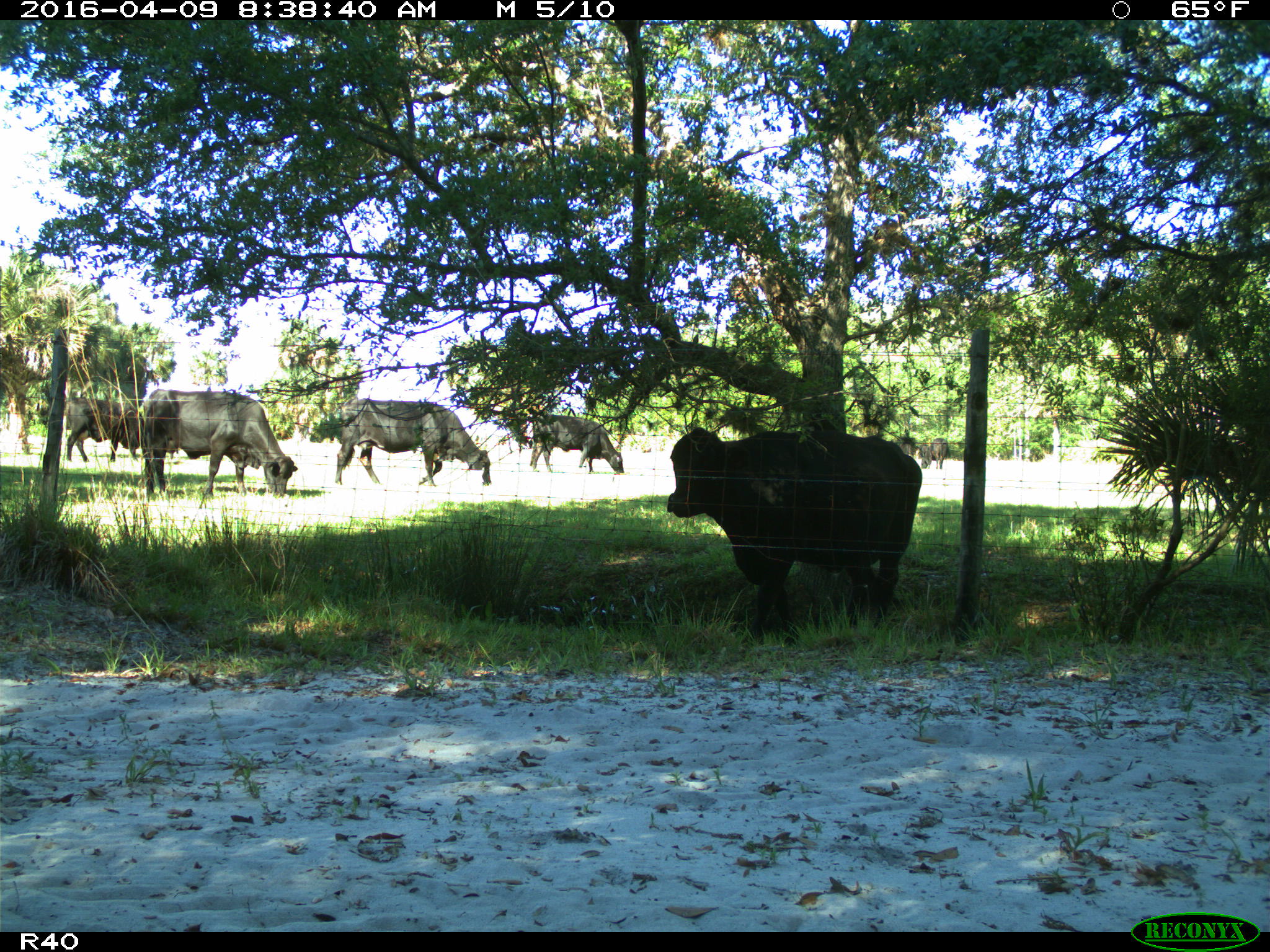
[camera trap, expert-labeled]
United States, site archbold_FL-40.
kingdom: Animalia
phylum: Chordata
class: Mammalia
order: Artiodactyla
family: Bovidae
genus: Bos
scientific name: Bos taurus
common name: domestic cow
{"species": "Bos taurus (domestic cow)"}